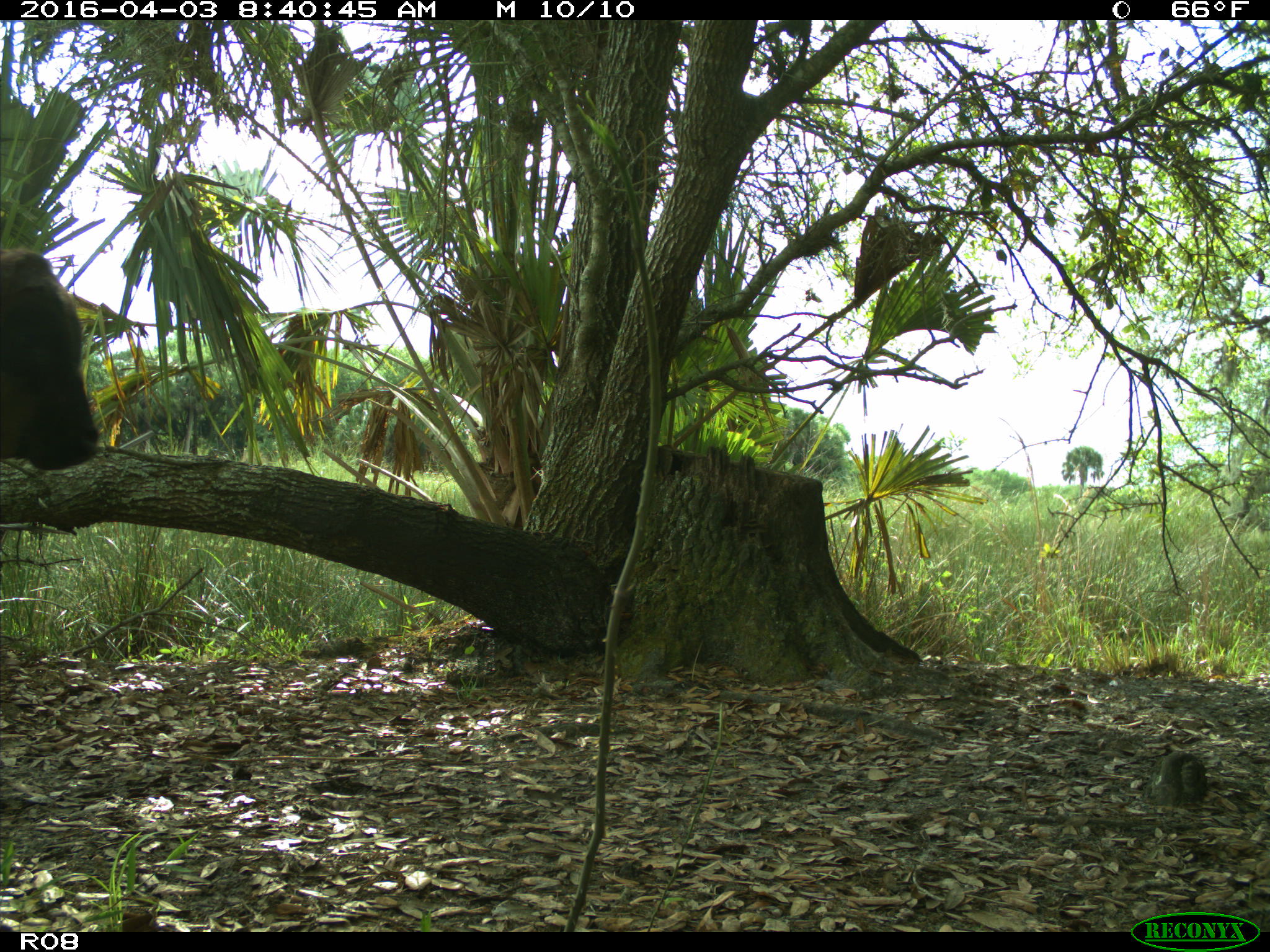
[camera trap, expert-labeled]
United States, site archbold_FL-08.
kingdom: Animalia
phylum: Chordata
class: Mammalia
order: Artiodactyla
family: Bovidae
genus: Bos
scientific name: Bos taurus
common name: domestic cow